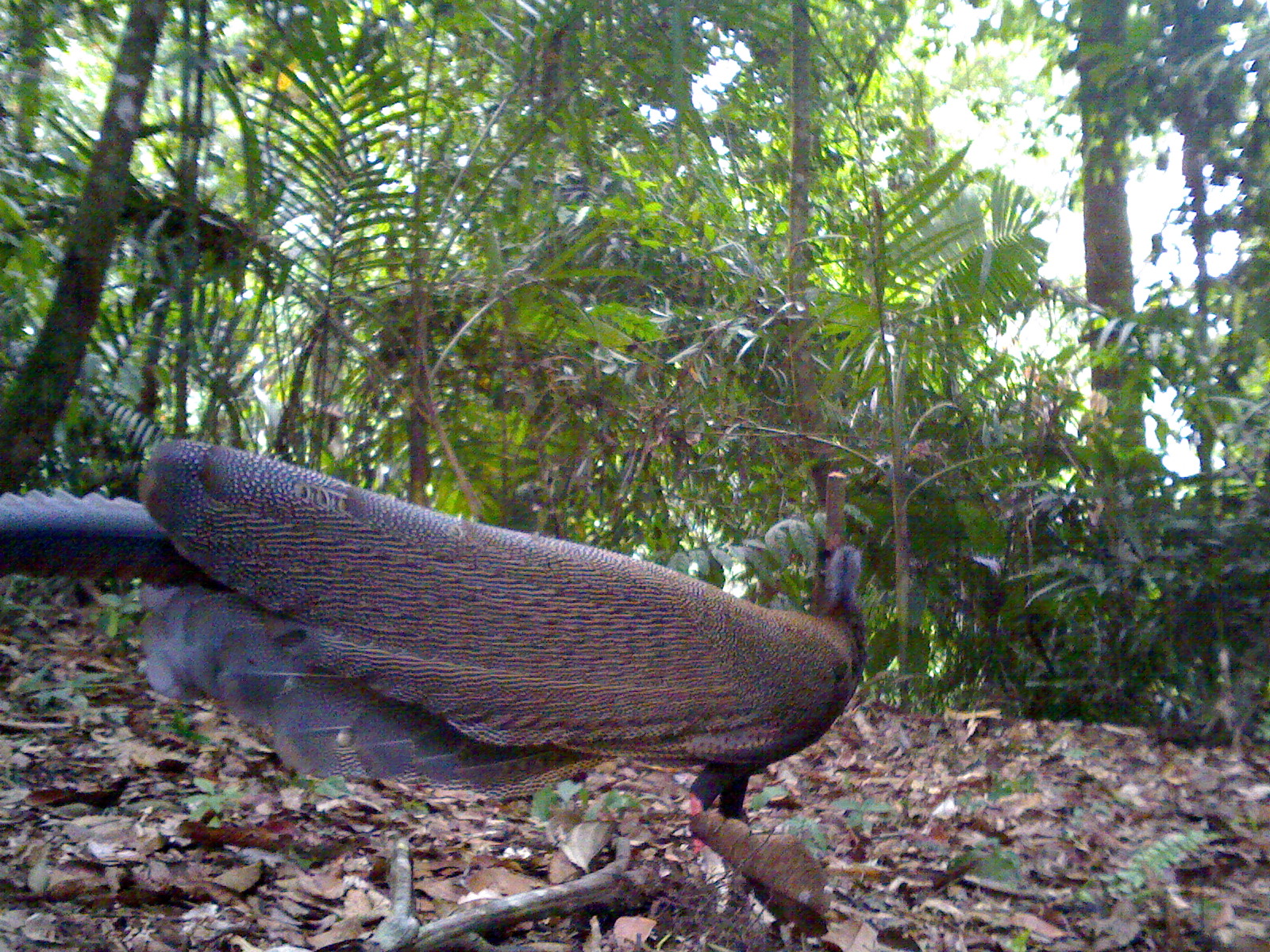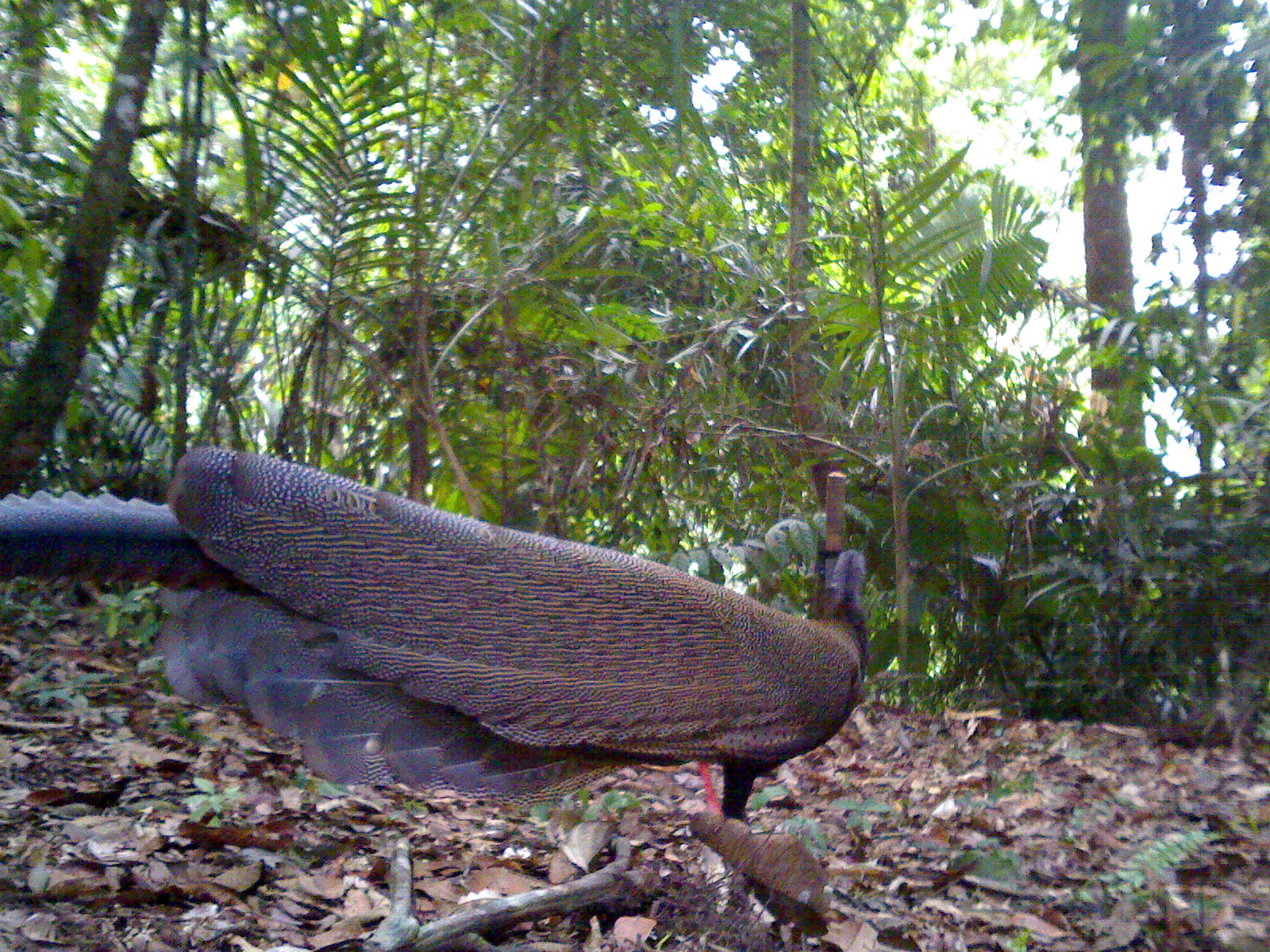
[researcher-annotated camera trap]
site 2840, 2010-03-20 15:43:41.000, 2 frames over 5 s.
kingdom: Animalia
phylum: Chordata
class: Aves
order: Galliformes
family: Phasianidae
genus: Argusianus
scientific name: Argusianus argus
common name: great argus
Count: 1.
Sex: female.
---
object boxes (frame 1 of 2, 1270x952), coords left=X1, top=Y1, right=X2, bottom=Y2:
argusianus argus: left=0, top=436, right=865, bottom=853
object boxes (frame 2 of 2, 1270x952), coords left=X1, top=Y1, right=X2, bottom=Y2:
argusianus argus: left=0, top=445, right=864, bottom=820